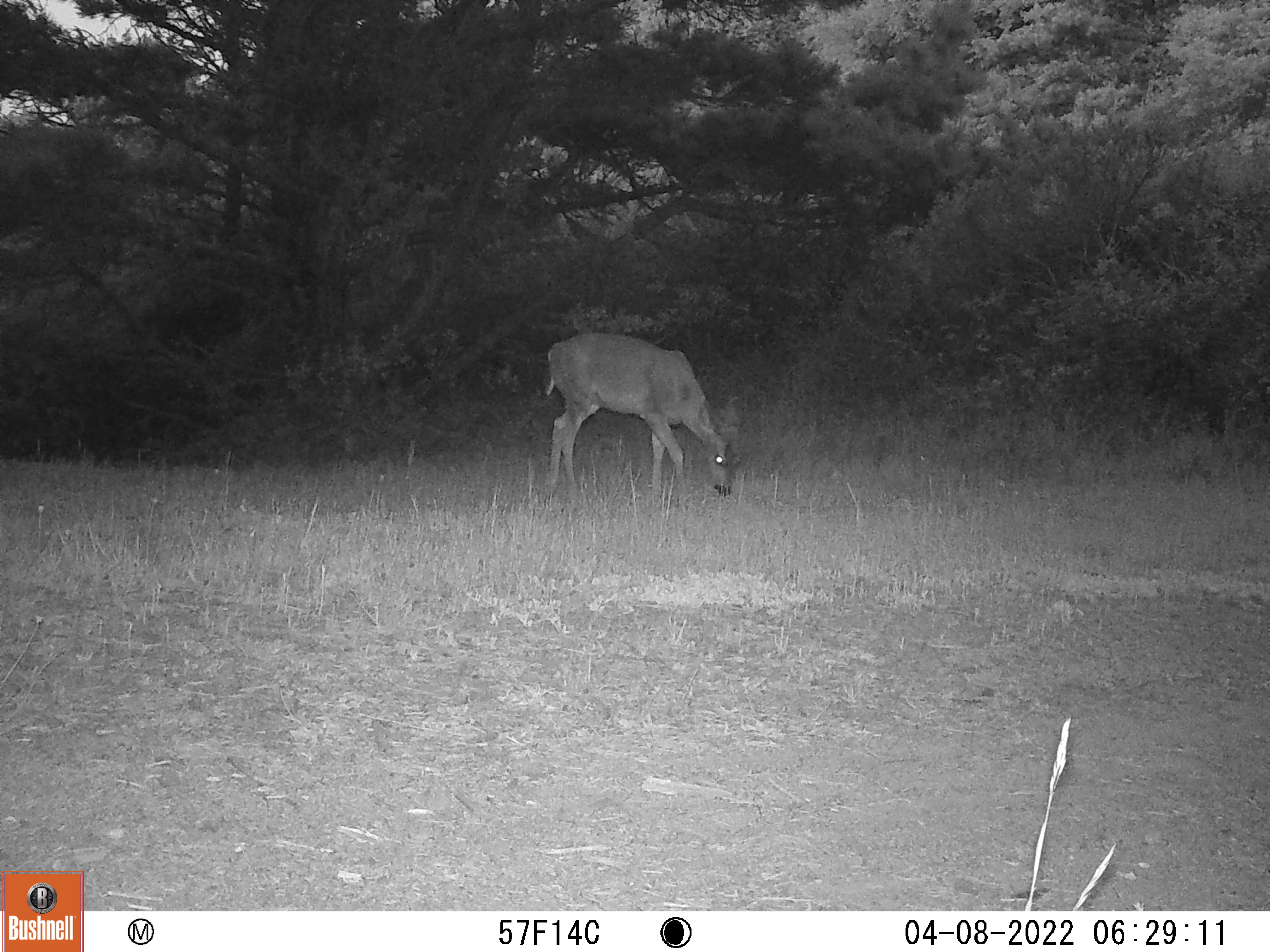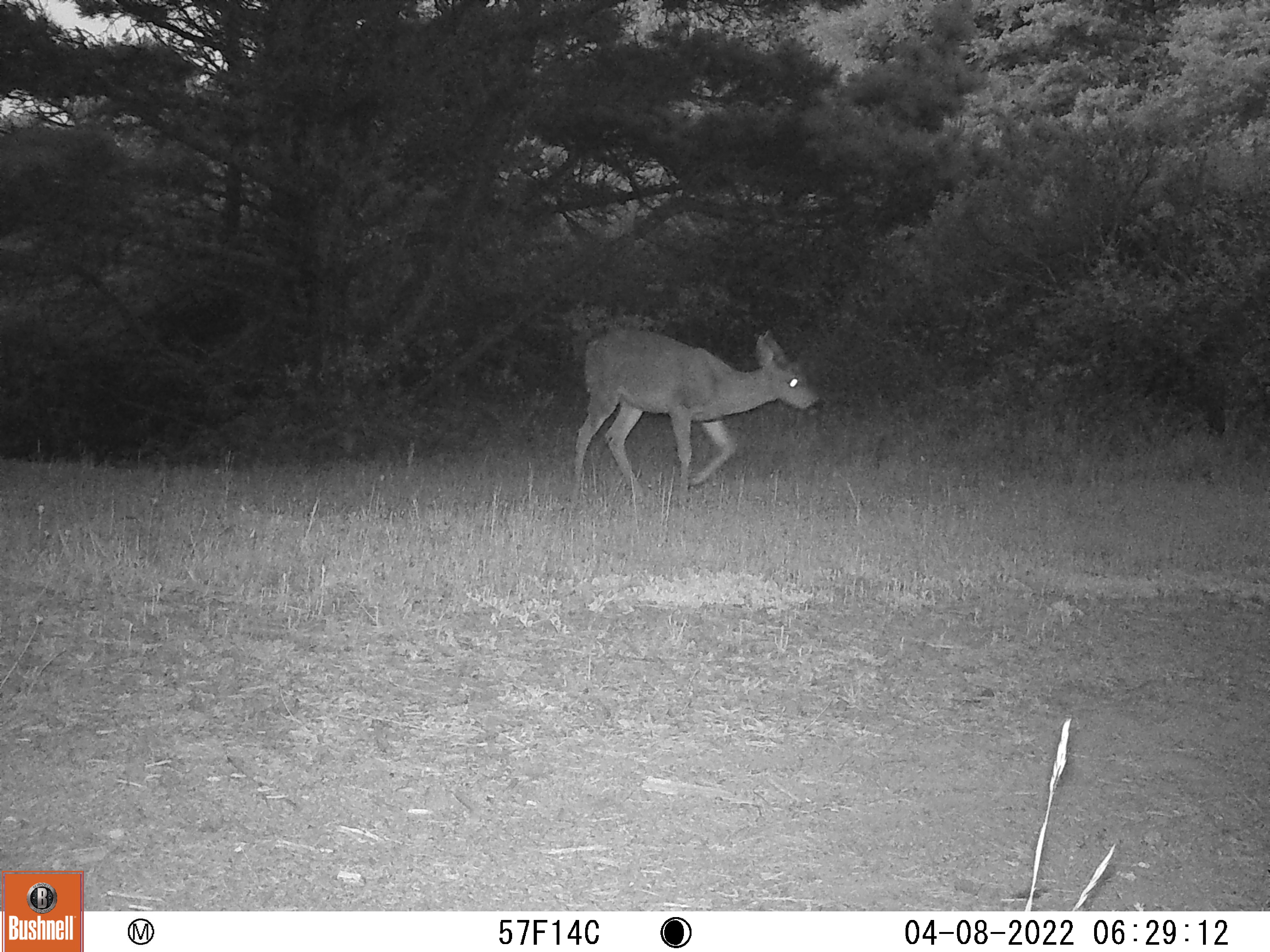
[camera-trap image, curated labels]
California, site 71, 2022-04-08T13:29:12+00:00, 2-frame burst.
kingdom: Animalia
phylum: Chordata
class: Mammalia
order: Artiodactyla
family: Cervidae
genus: Odocoileus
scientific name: Odocoileus hemionus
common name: mule deer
Mule deer (Odocoileus hemionus).